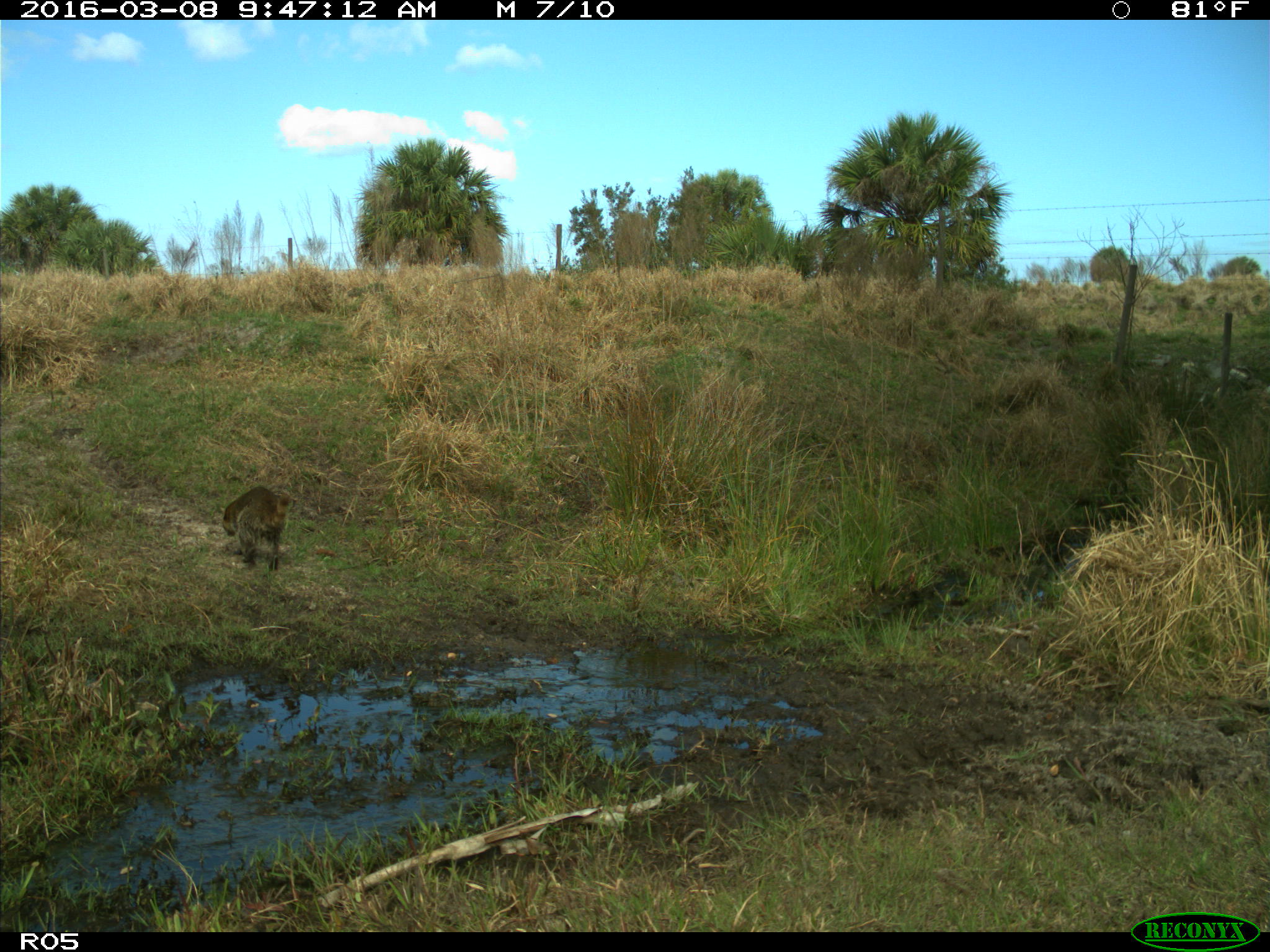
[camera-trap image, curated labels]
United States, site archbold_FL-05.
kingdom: Animalia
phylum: Chordata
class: Mammalia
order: Carnivora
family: Procyonidae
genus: Procyon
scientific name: Procyon lotor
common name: common raccoon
Procyon lotor (common raccoon).